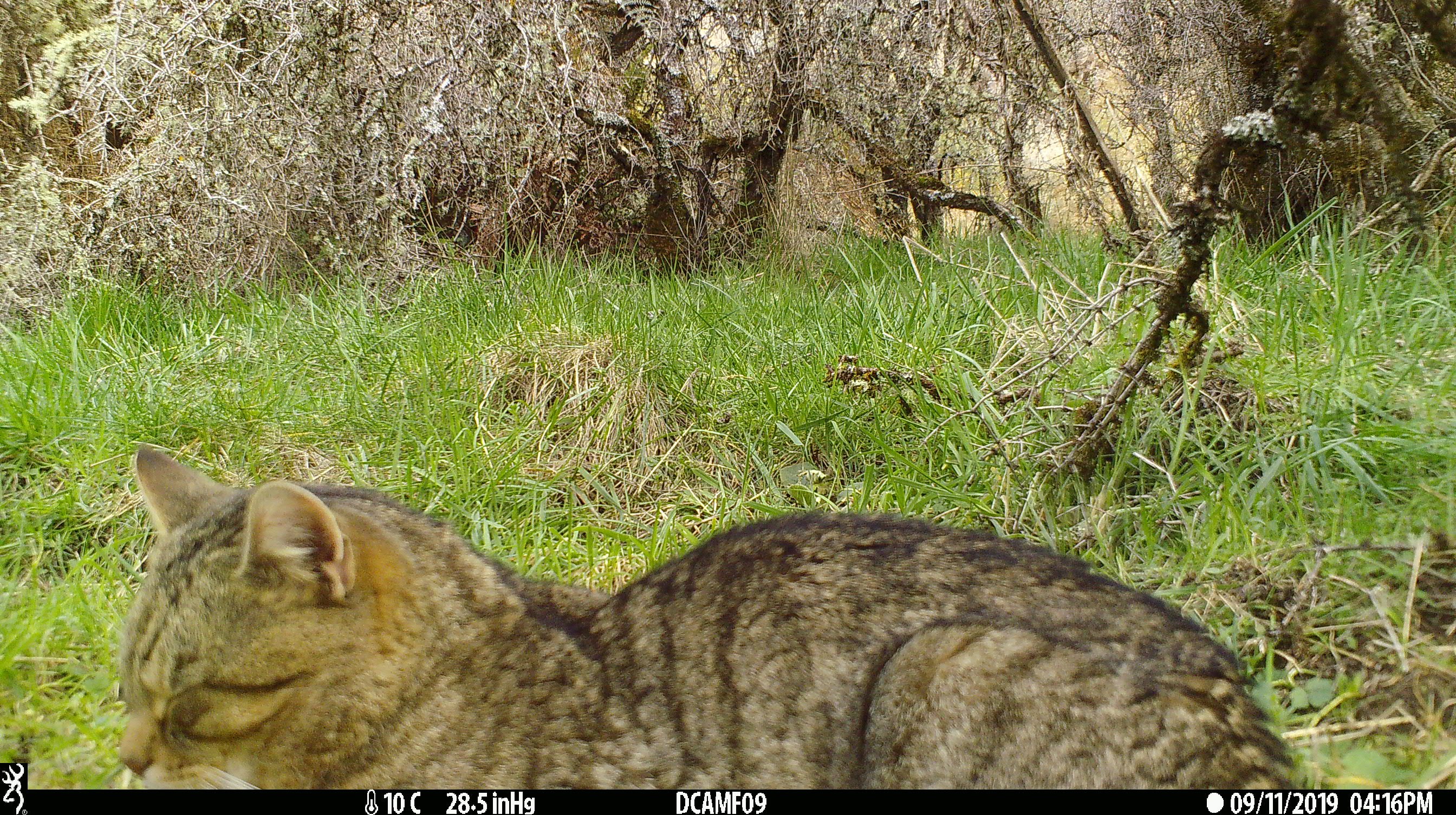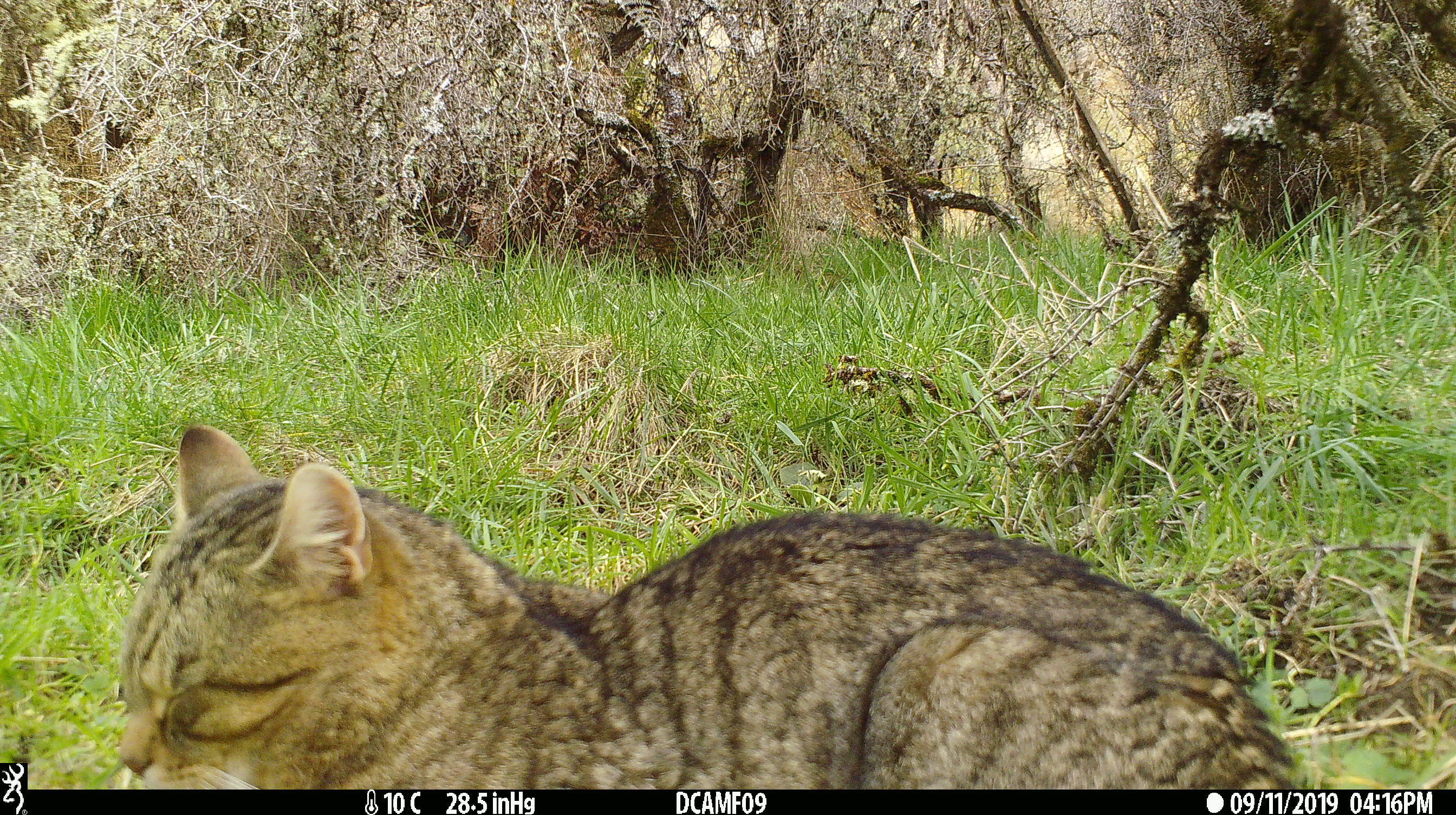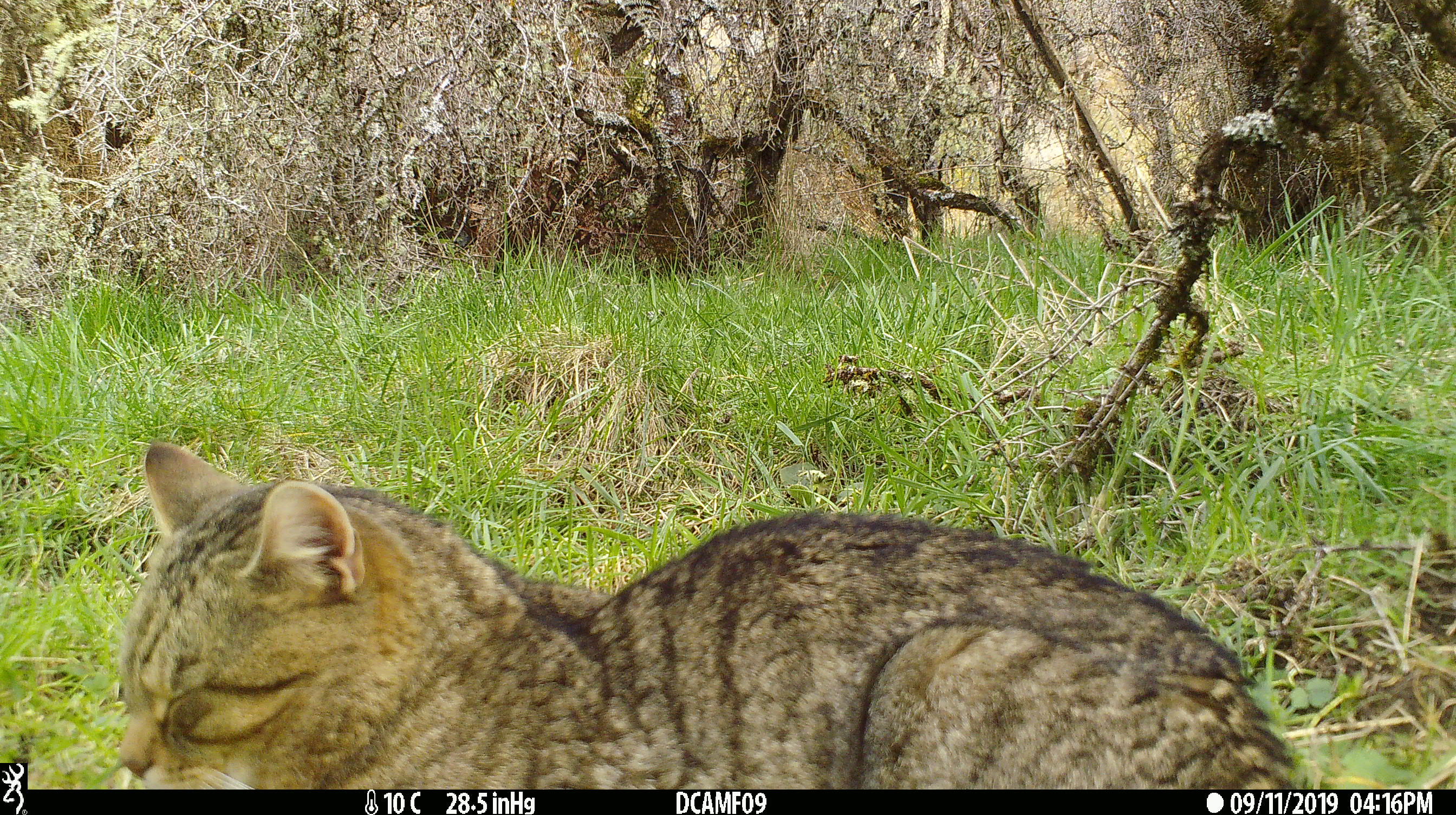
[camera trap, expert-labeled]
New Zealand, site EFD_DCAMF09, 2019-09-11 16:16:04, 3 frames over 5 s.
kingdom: Animalia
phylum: Chordata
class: Mammalia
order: Carnivora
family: Felidae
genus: Felis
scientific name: Felis catus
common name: domestic cat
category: cat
Cat (domestic cat) (Felis catus).